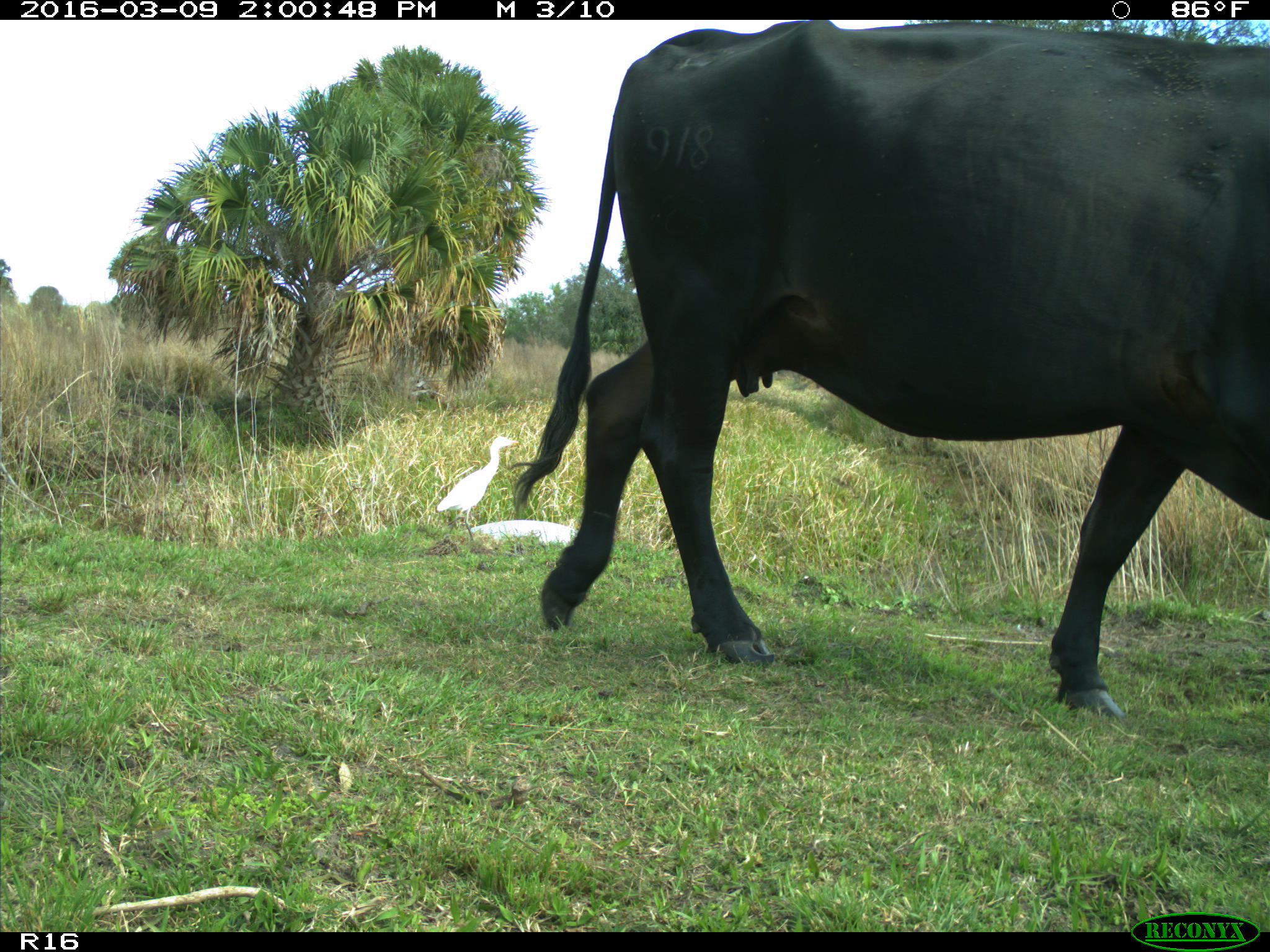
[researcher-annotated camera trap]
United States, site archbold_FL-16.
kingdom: Animalia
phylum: Chordata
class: Mammalia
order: Artiodactyla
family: Bovidae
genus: Bos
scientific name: Bos taurus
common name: domestic cow